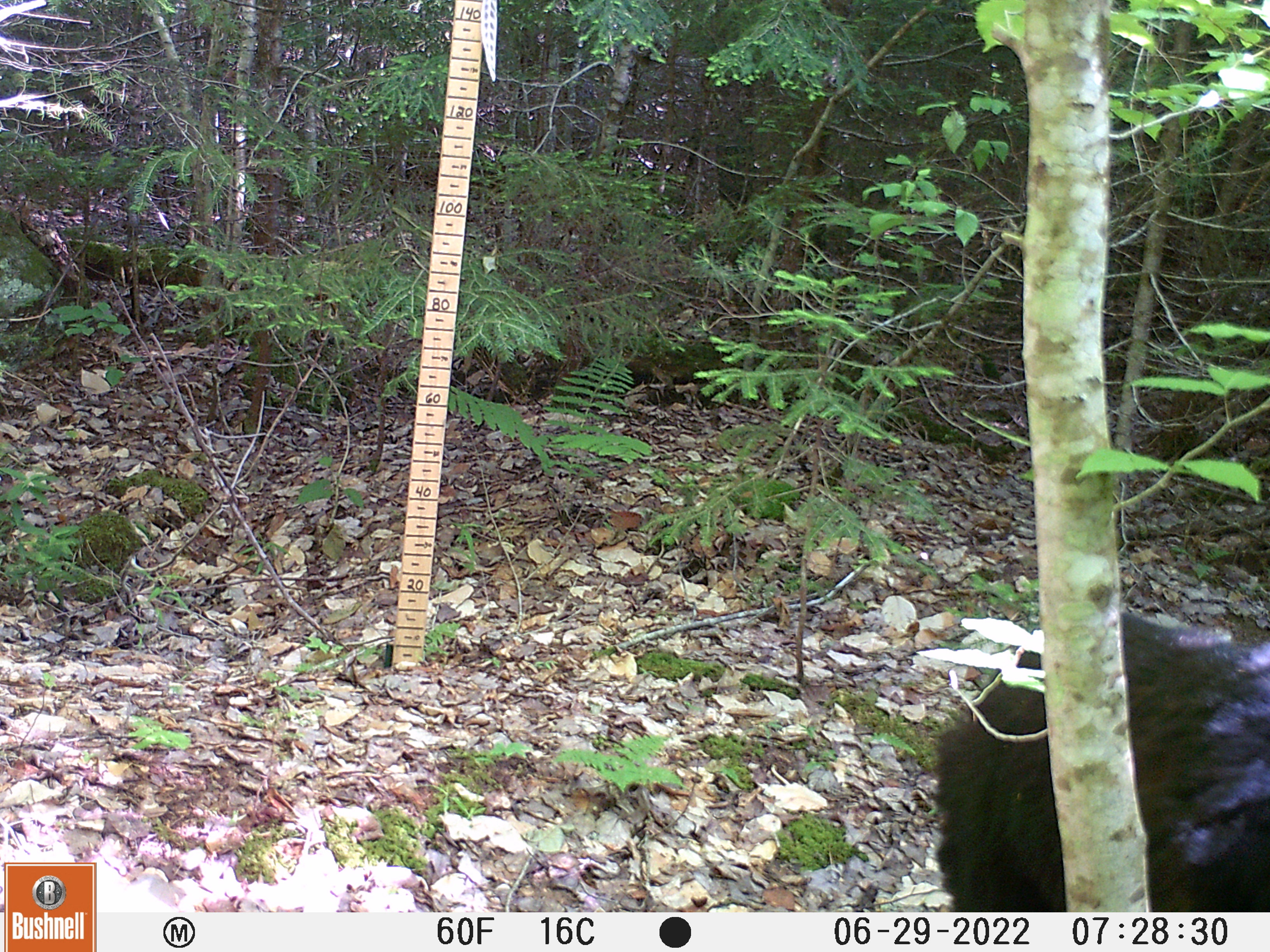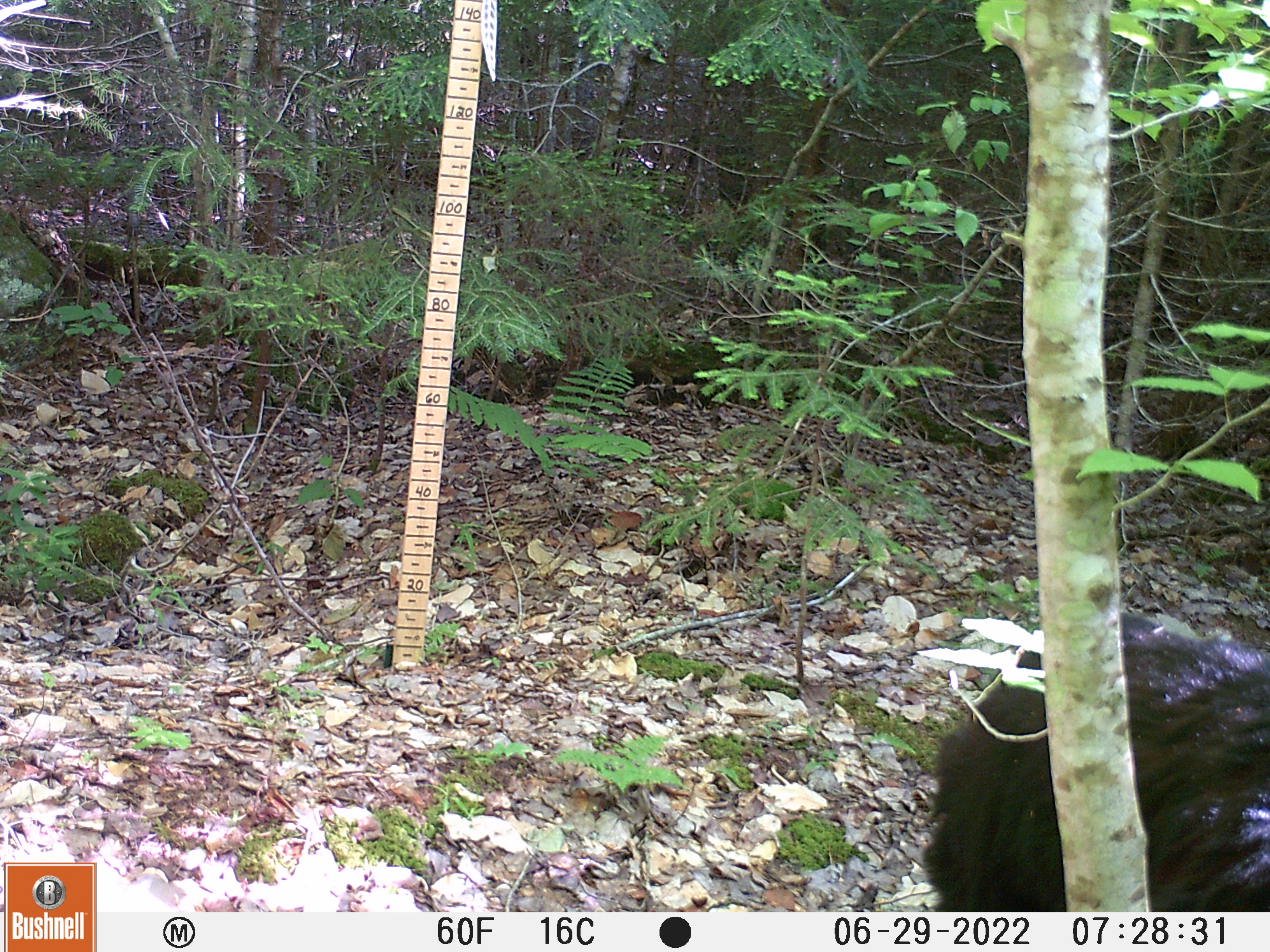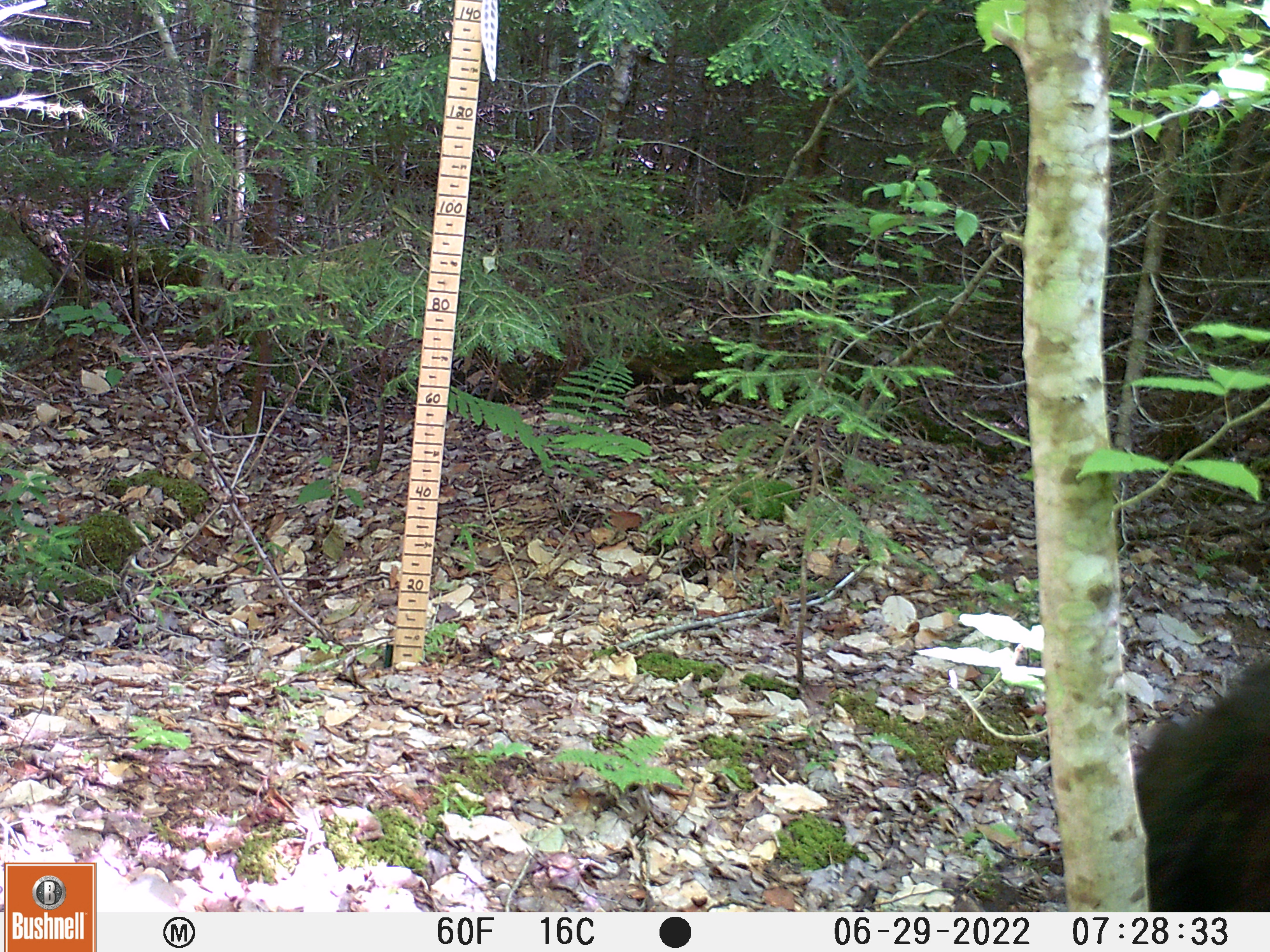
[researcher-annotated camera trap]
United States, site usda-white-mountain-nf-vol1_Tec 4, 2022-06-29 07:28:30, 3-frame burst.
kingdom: Animalia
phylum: Chordata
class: Mammalia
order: Carnivora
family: Ursidae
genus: Ursus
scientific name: Ursus americanus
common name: black bear